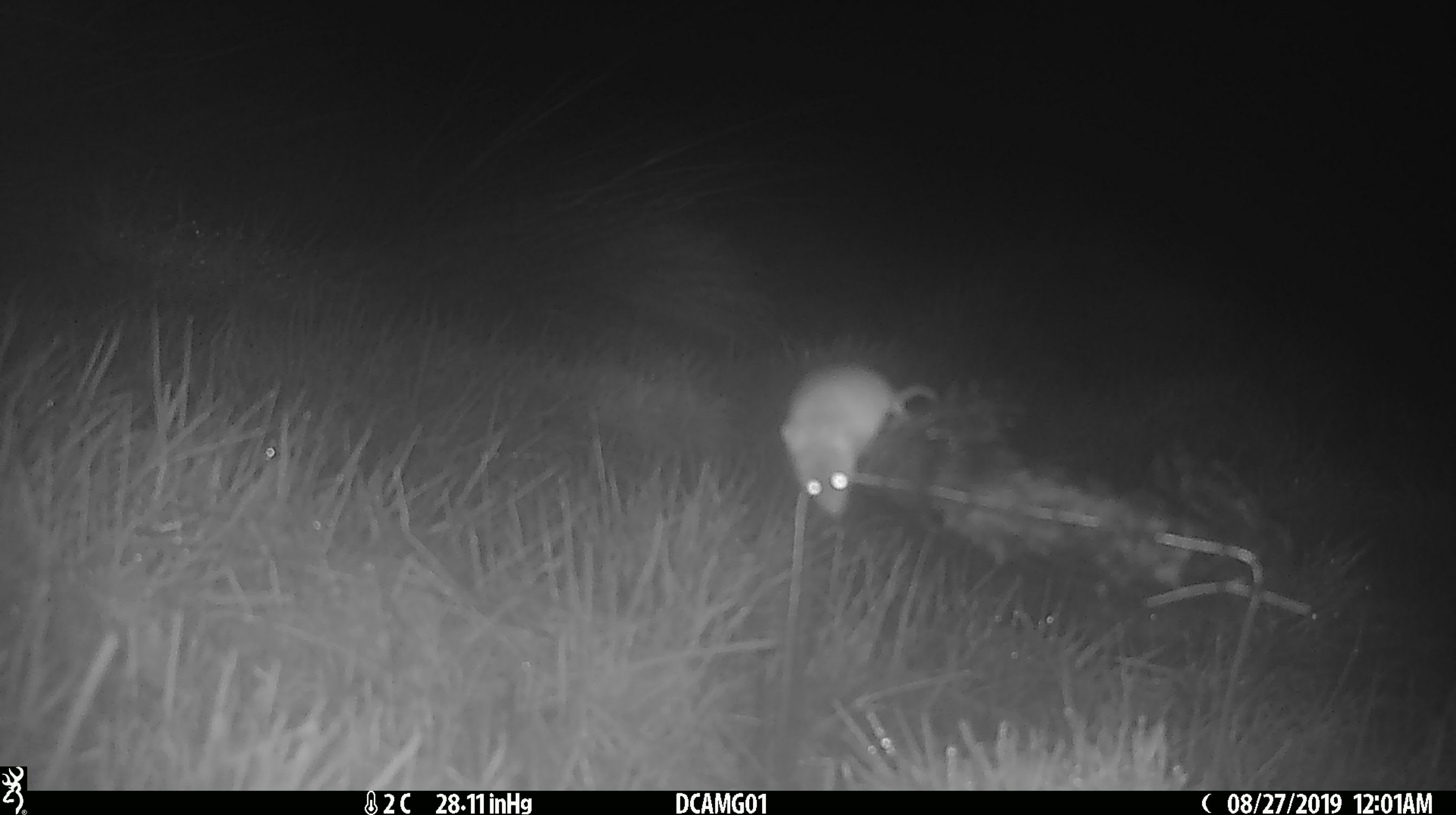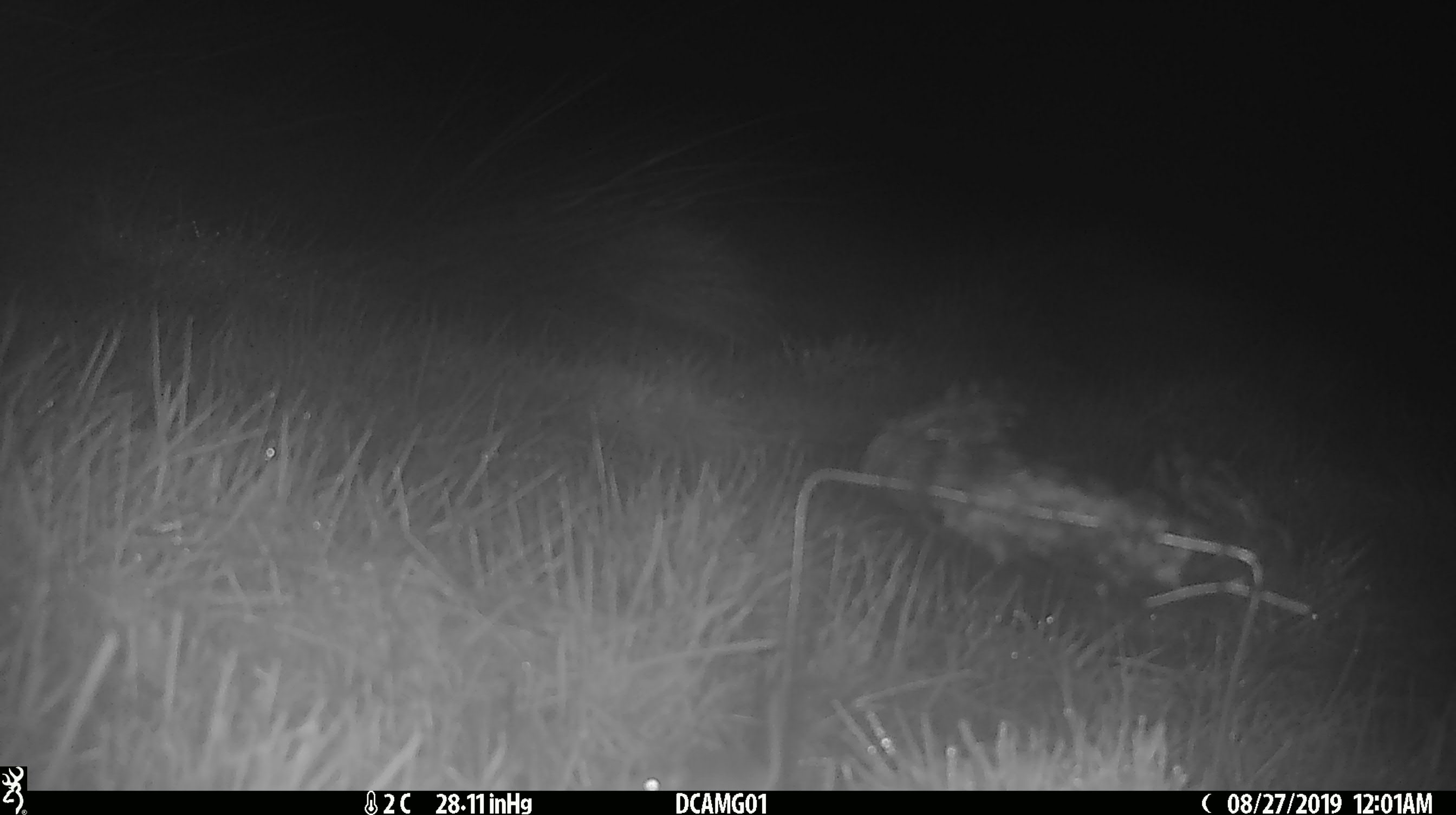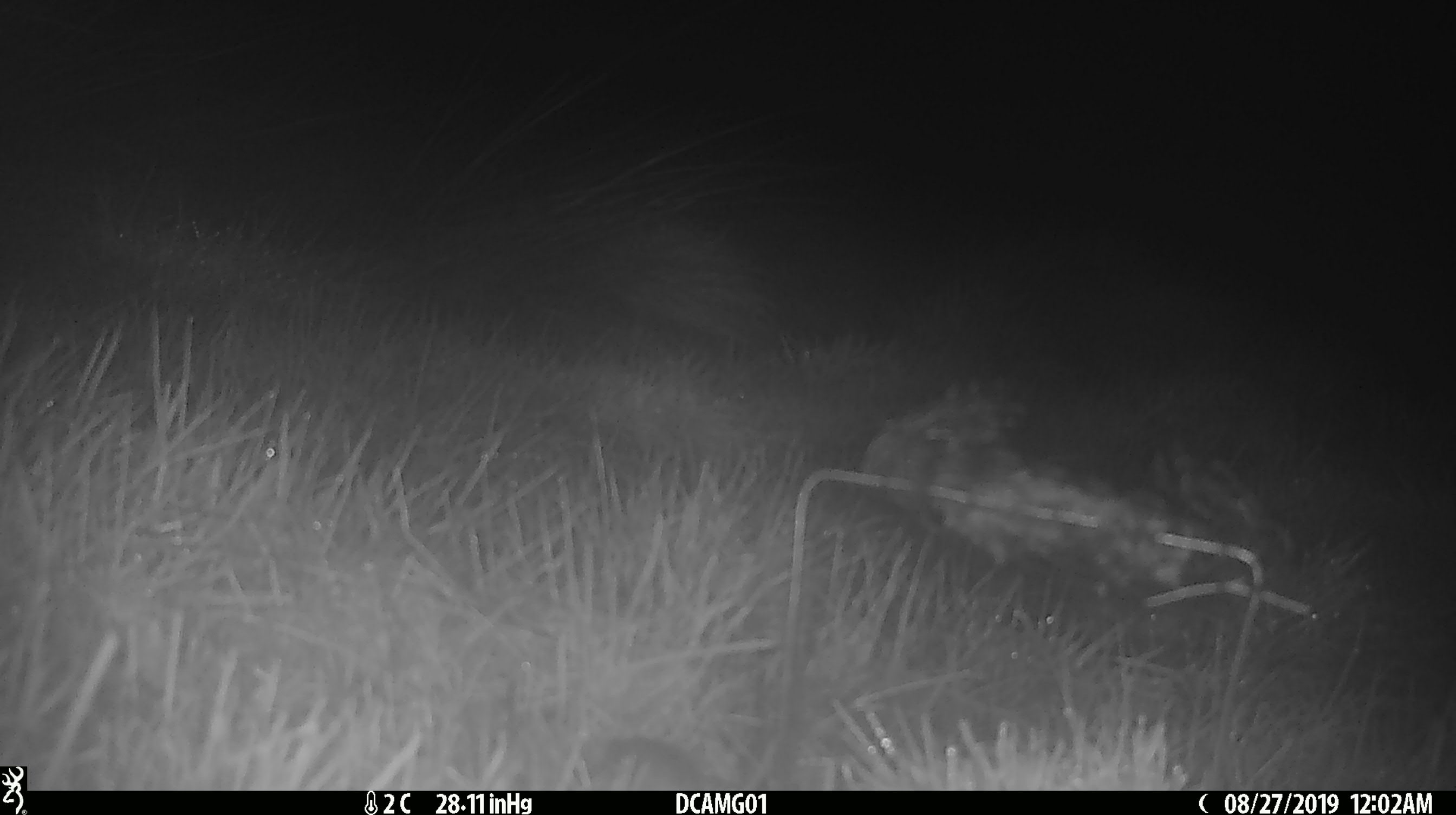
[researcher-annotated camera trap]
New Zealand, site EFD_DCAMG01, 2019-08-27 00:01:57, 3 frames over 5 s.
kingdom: Animalia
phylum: Chordata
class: Mammalia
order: Rodentia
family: Muridae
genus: Mus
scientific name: Mus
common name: mouse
Mouse (Mus).